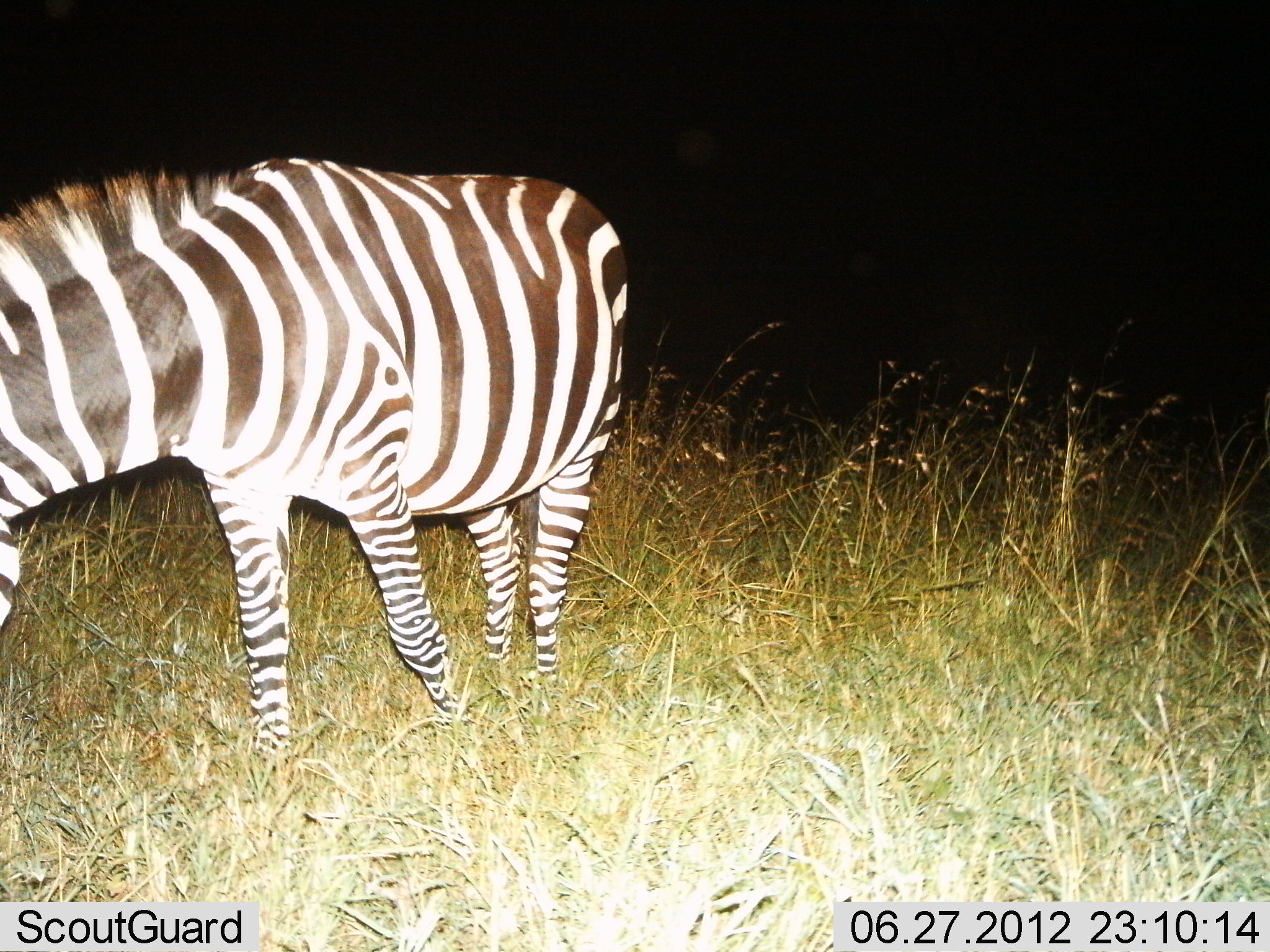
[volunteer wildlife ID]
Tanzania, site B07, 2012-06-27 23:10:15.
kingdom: Animalia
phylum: Chordata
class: Mammalia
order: Perissodactyla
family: Equidae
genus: Equus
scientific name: Equus quagga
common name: plains zebra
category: zebra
Zebra (plains zebra) (Equus quagga), count 1. Behavior (volunteer vote fractions): standing 40%, resting 0%, moving 40%, interacting 0%. Young present (vote fraction): 0%. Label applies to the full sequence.